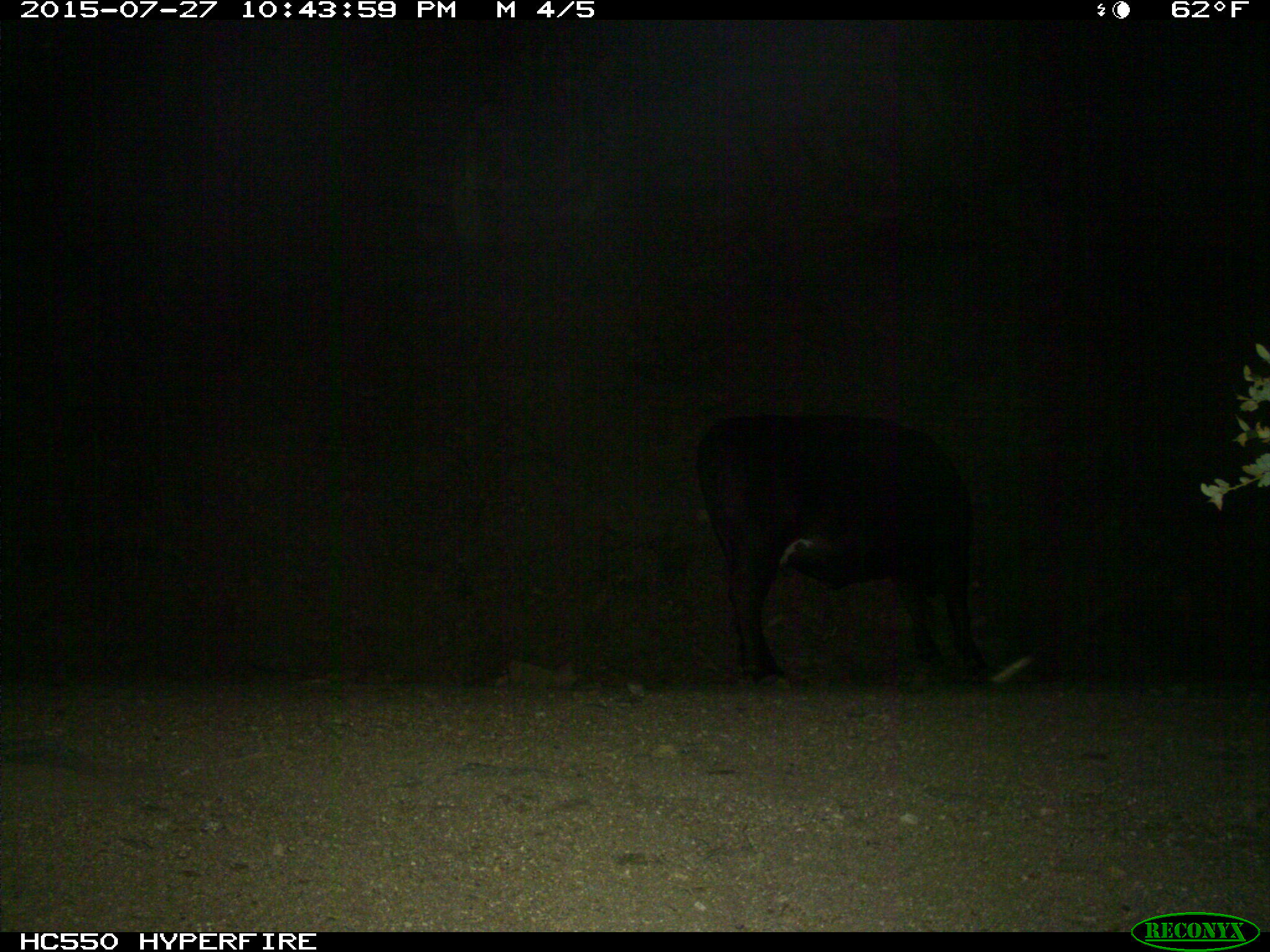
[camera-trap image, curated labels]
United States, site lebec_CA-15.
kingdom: Animalia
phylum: Chordata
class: Mammalia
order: Artiodactyla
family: Bovidae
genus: Bos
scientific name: Bos taurus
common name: domestic cow